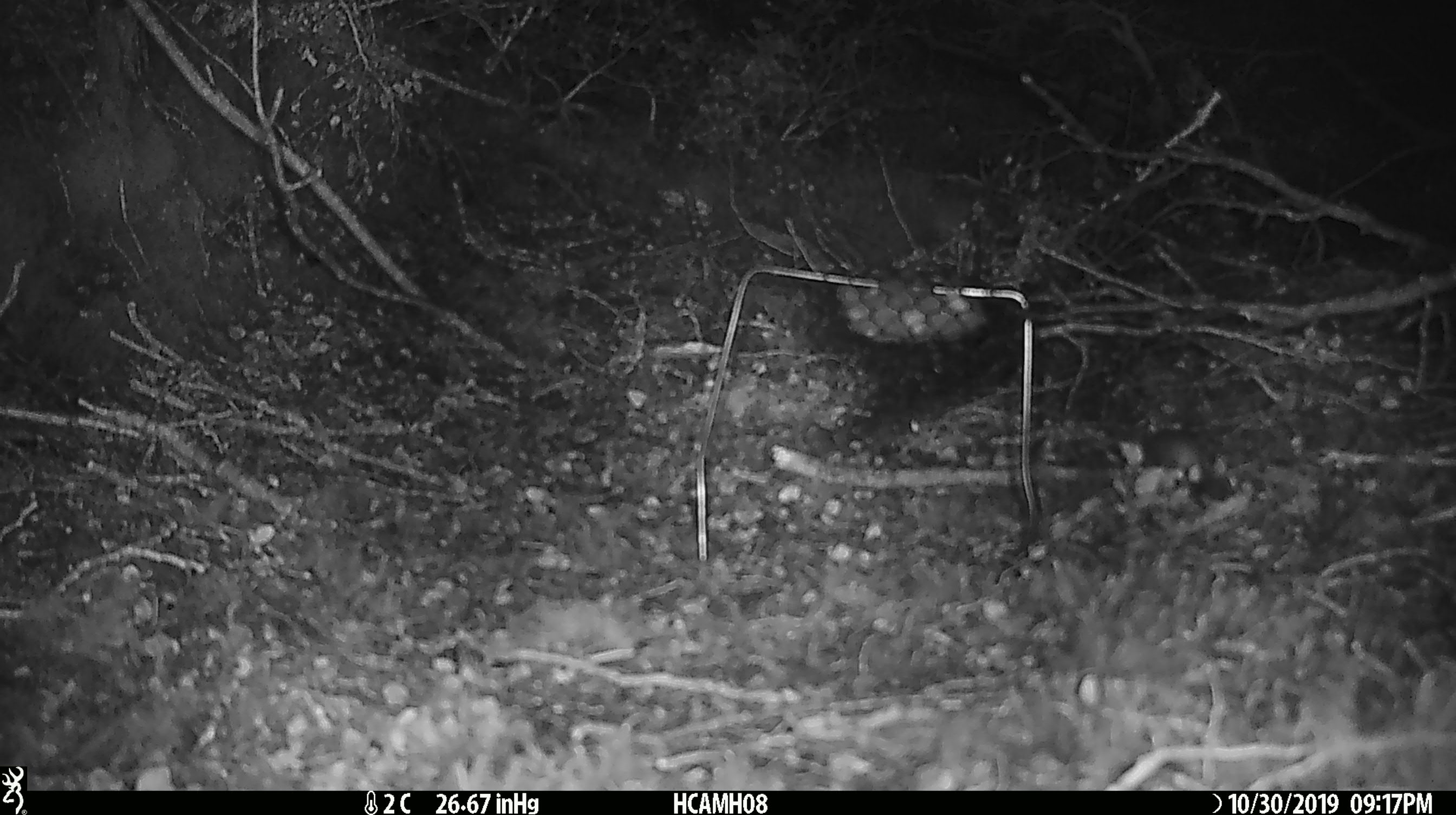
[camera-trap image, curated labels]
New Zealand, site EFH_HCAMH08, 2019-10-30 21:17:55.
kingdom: Animalia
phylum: Chordata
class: Mammalia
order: Rodentia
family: Muridae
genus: Mus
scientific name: Mus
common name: mouse